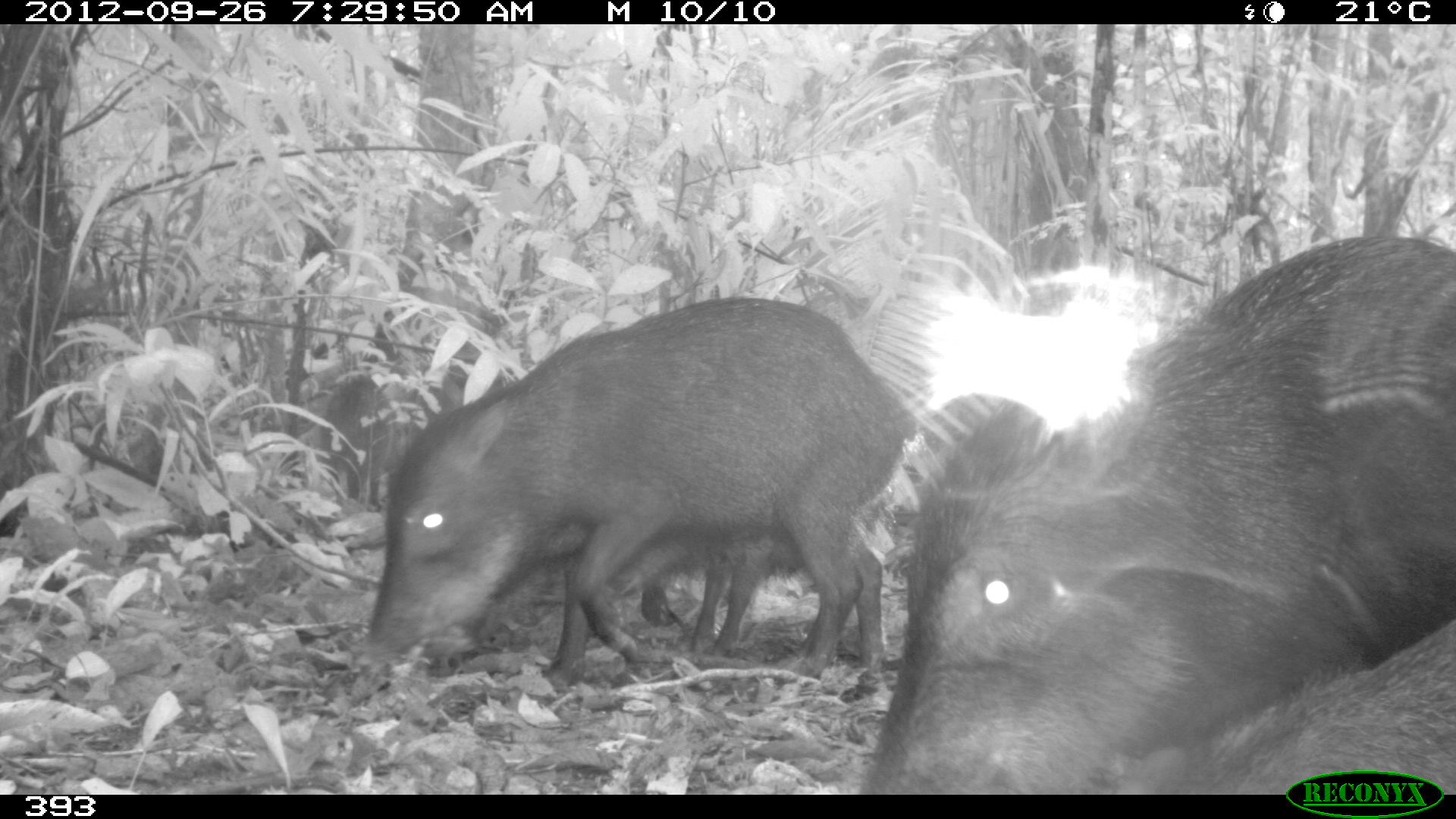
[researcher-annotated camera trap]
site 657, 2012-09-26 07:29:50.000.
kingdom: Animalia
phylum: Chordata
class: Mammalia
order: Artiodactyla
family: Tayassuidae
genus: Tayassu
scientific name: Tayassu pecari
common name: white-lipped peccary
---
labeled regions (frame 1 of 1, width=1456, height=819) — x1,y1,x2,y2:
tayassu pecari: 844,233,1456,791; 354,295,915,687; 1116,617,1456,787; 484,523,854,654; 1454,631,1455,635